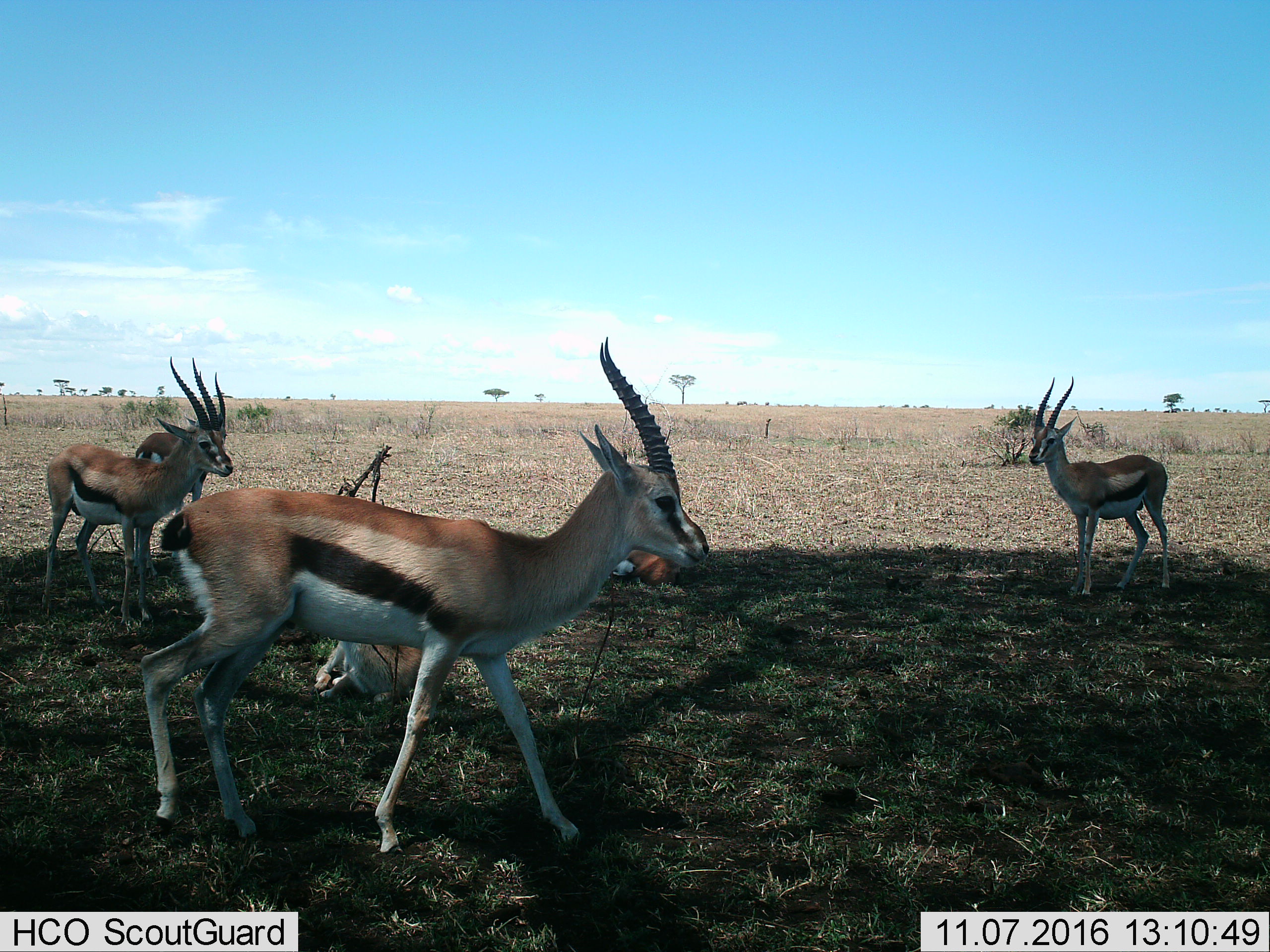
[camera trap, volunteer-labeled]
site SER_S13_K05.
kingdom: Animalia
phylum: Chordata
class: Mammalia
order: Artiodactyla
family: Bovidae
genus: Eudorcas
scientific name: Eudorcas thomsonii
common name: thomson's gazelle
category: gazellethomsons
Gazellethomsons (thomson's gazelle) (Eudorcas thomsonii), count 6. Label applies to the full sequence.